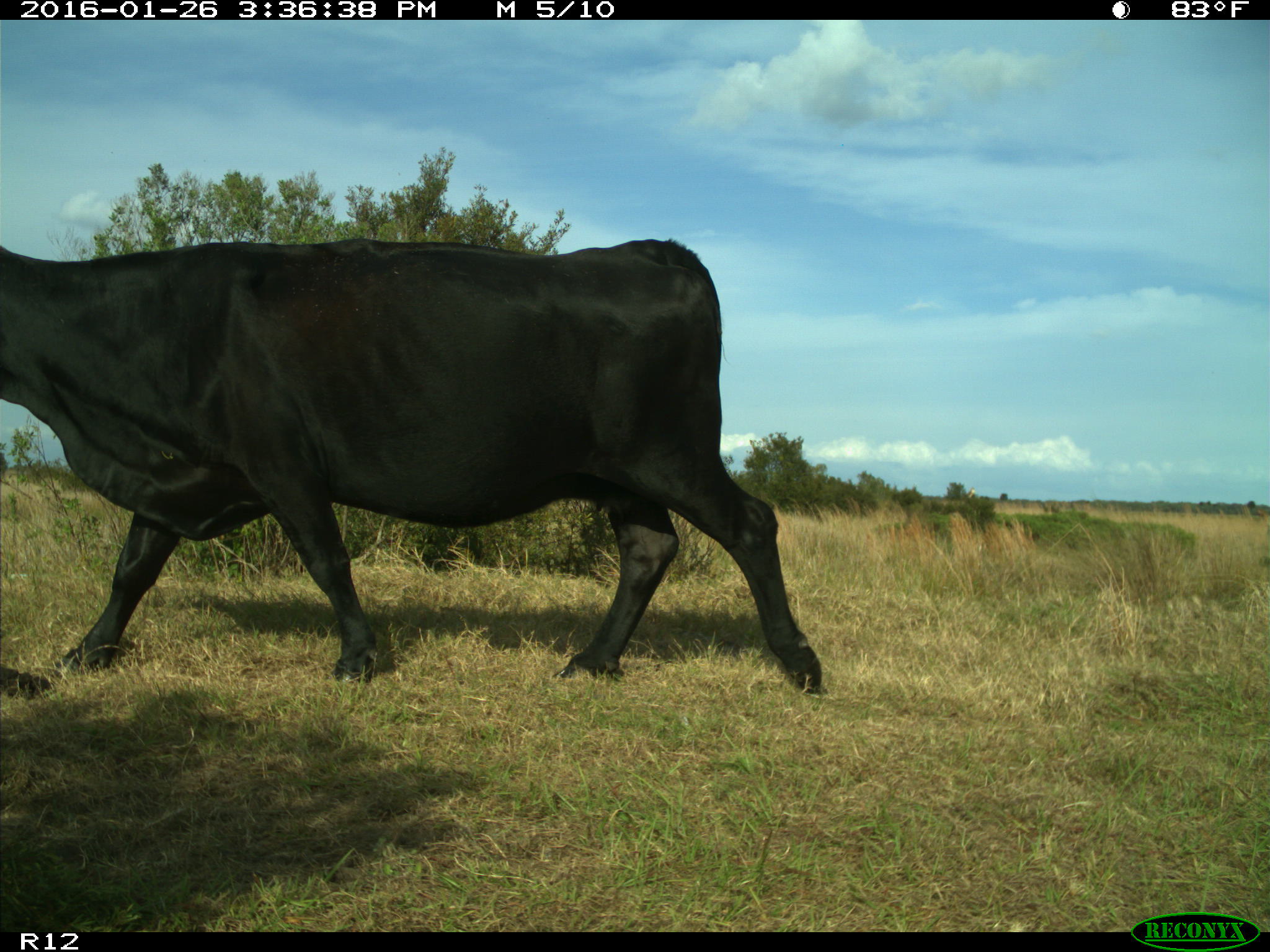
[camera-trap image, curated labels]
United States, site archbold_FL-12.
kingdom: Animalia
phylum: Chordata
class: Mammalia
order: Artiodactyla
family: Bovidae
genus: Bos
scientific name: Bos taurus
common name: domestic cow